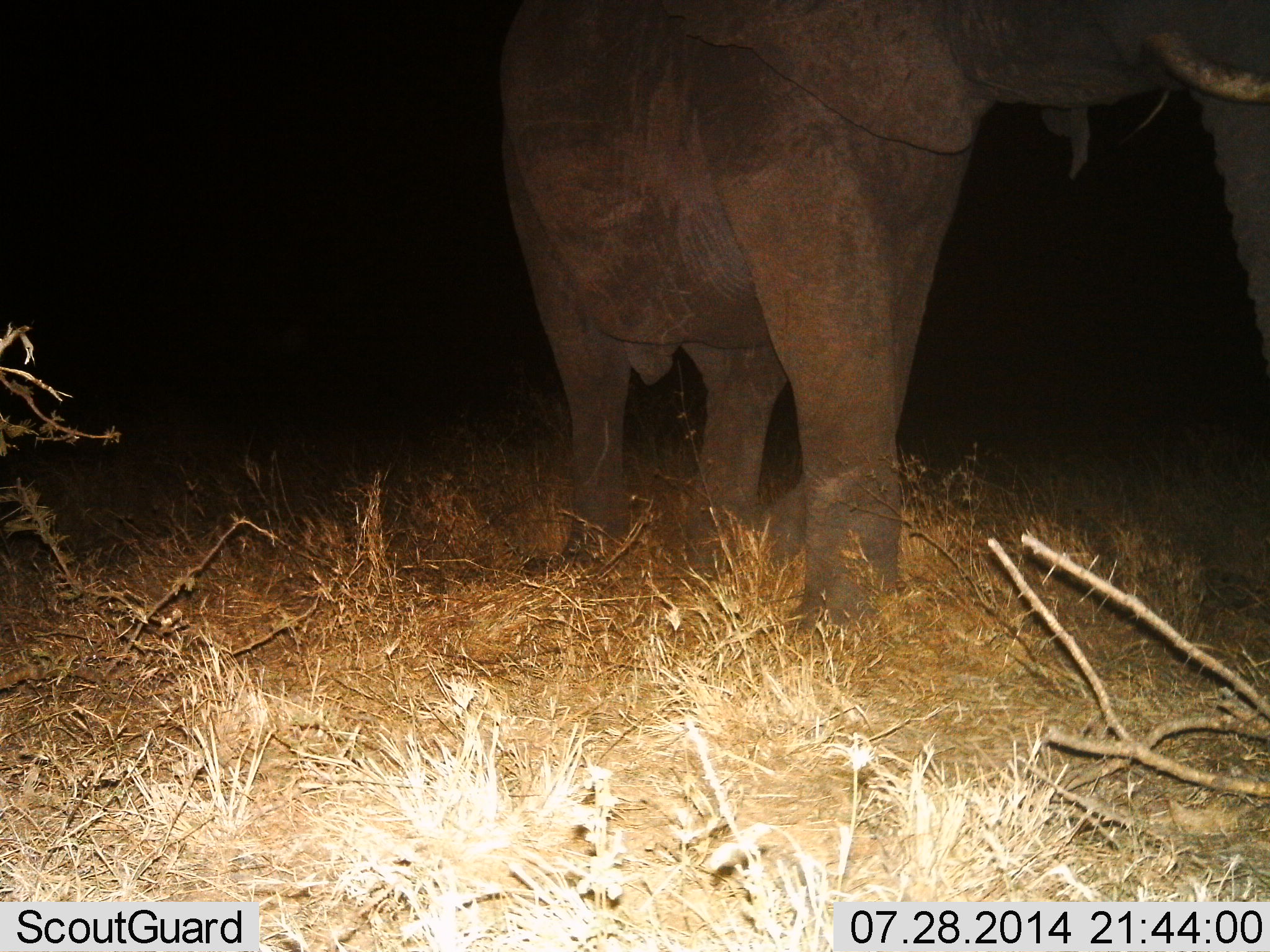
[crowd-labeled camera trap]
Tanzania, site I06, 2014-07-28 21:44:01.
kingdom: Animalia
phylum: Chordata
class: Mammalia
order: Proboscidea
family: Elephantidae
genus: Loxodonta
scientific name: Loxodonta africana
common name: african bush elephant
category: elephant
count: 1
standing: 60%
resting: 0%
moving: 50%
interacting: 20%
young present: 0%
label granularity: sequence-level